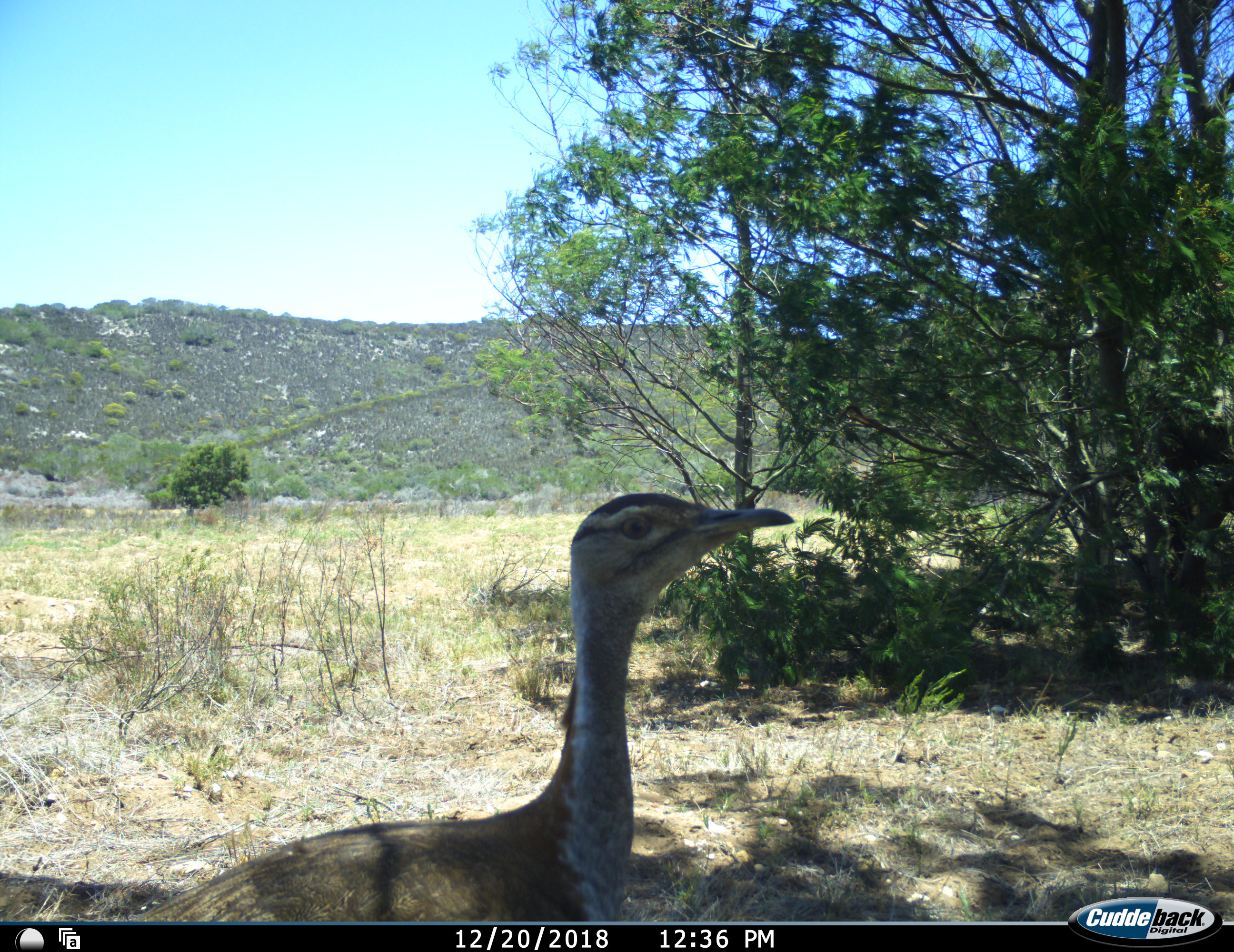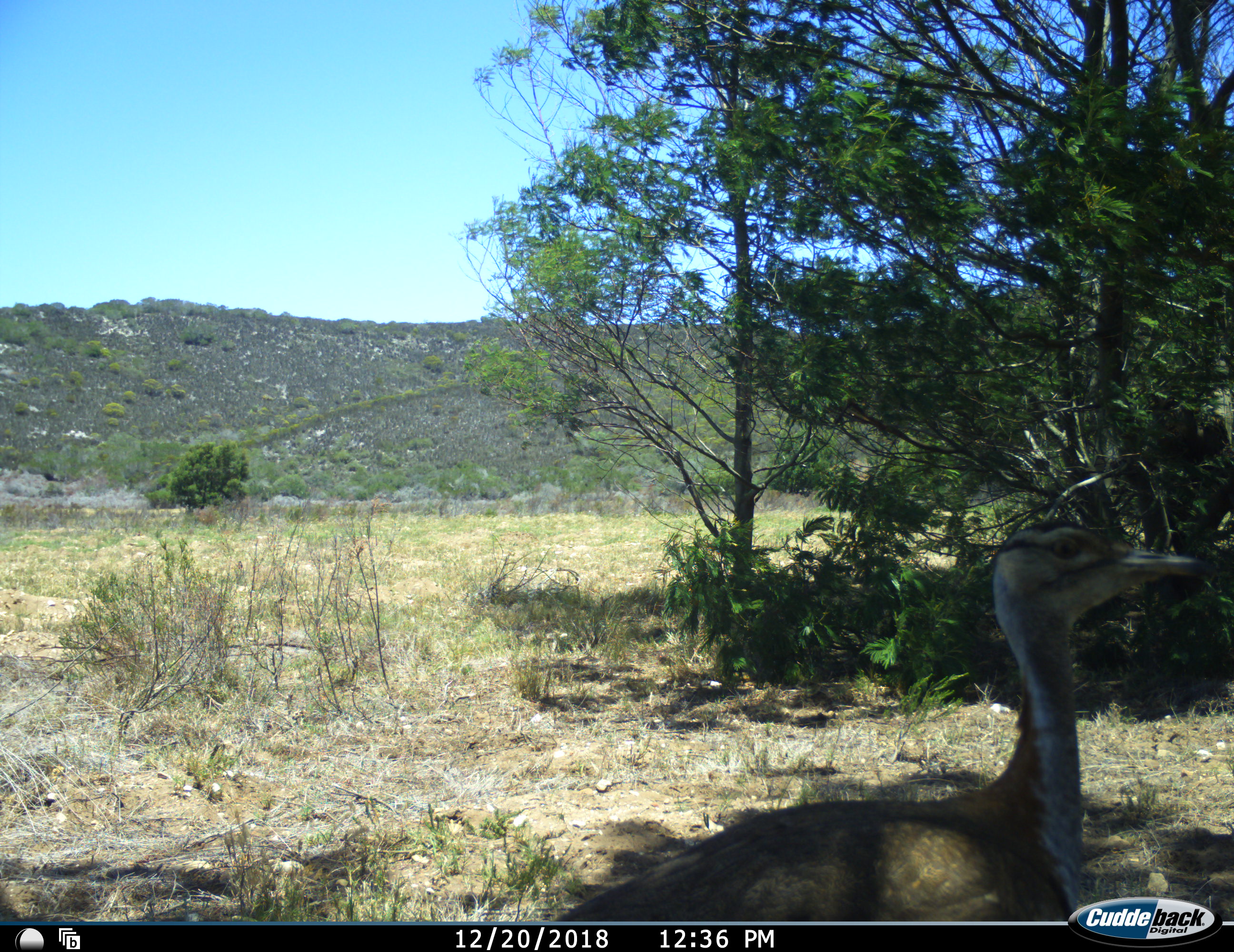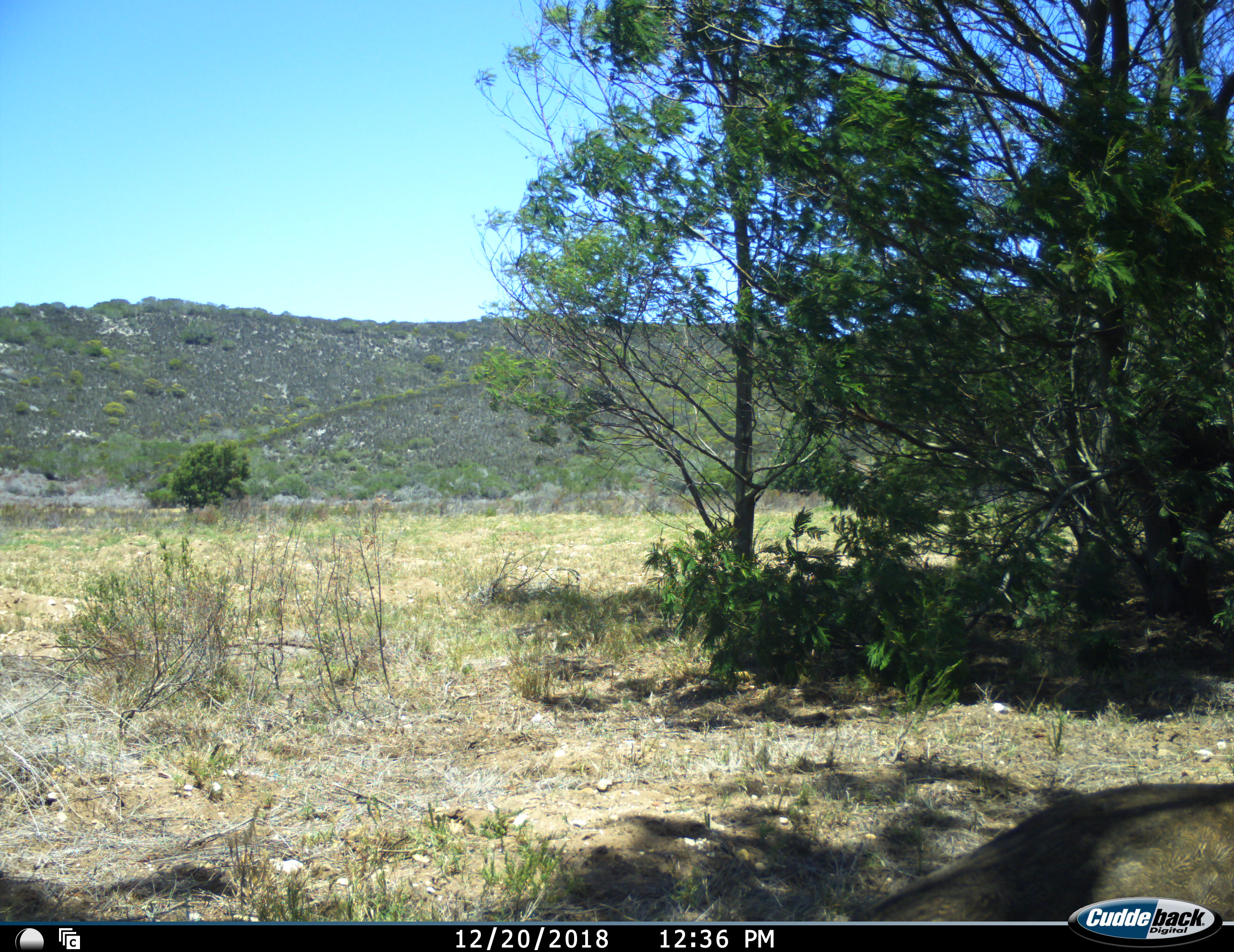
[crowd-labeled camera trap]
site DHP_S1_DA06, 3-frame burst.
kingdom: Animalia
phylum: Chordata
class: Aves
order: Otidiformes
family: Otididae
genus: Neotis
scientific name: Neotis denhami denhami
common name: denham's bustard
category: bustarddenhams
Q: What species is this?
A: Bustarddenhams (denham's bustard) (Neotis denhami denhami).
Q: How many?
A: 1.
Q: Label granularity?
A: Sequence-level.